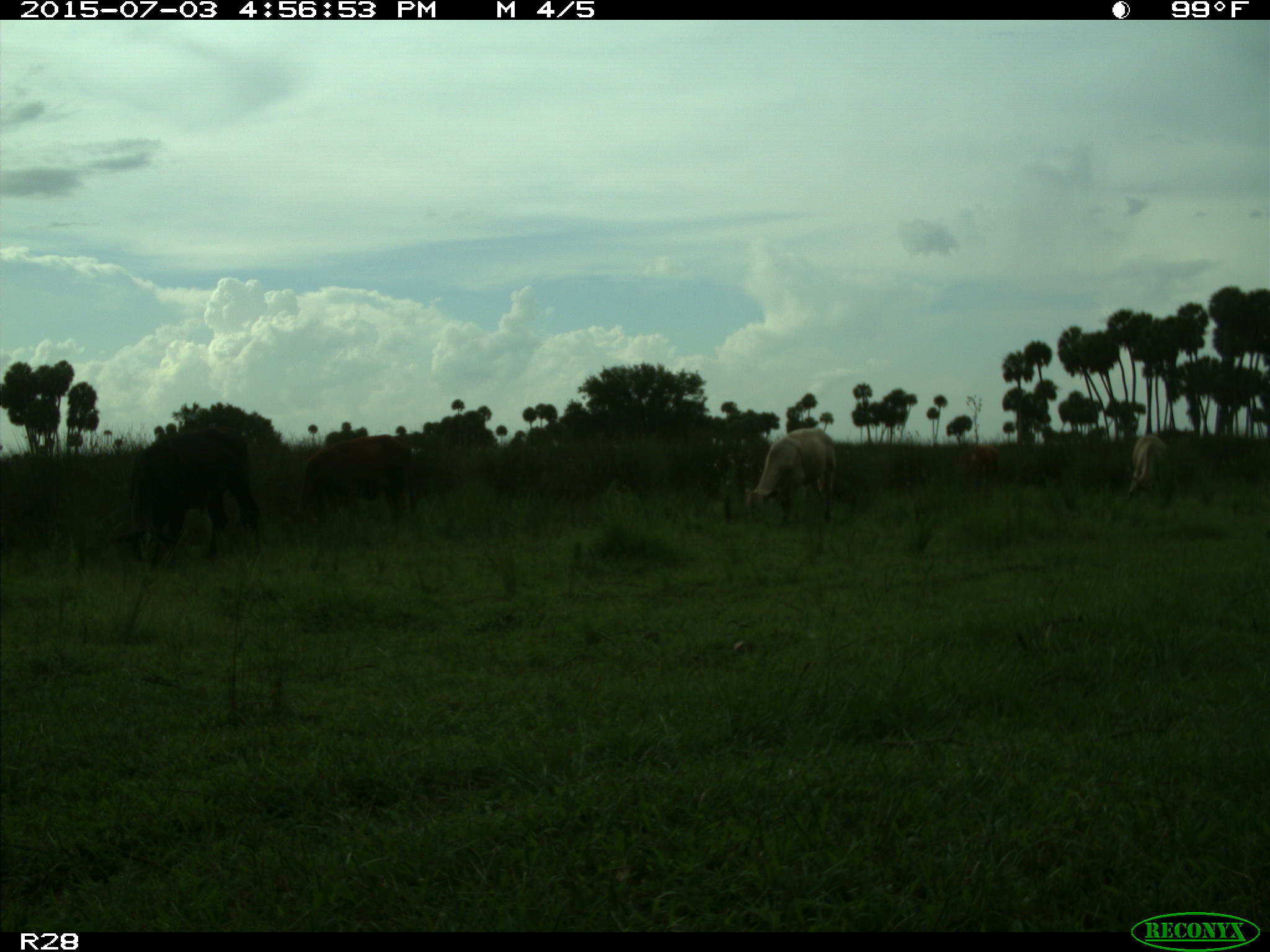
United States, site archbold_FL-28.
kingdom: Animalia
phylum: Chordata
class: Mammalia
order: Artiodactyla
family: Bovidae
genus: Bos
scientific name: Bos taurus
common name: domestic cow